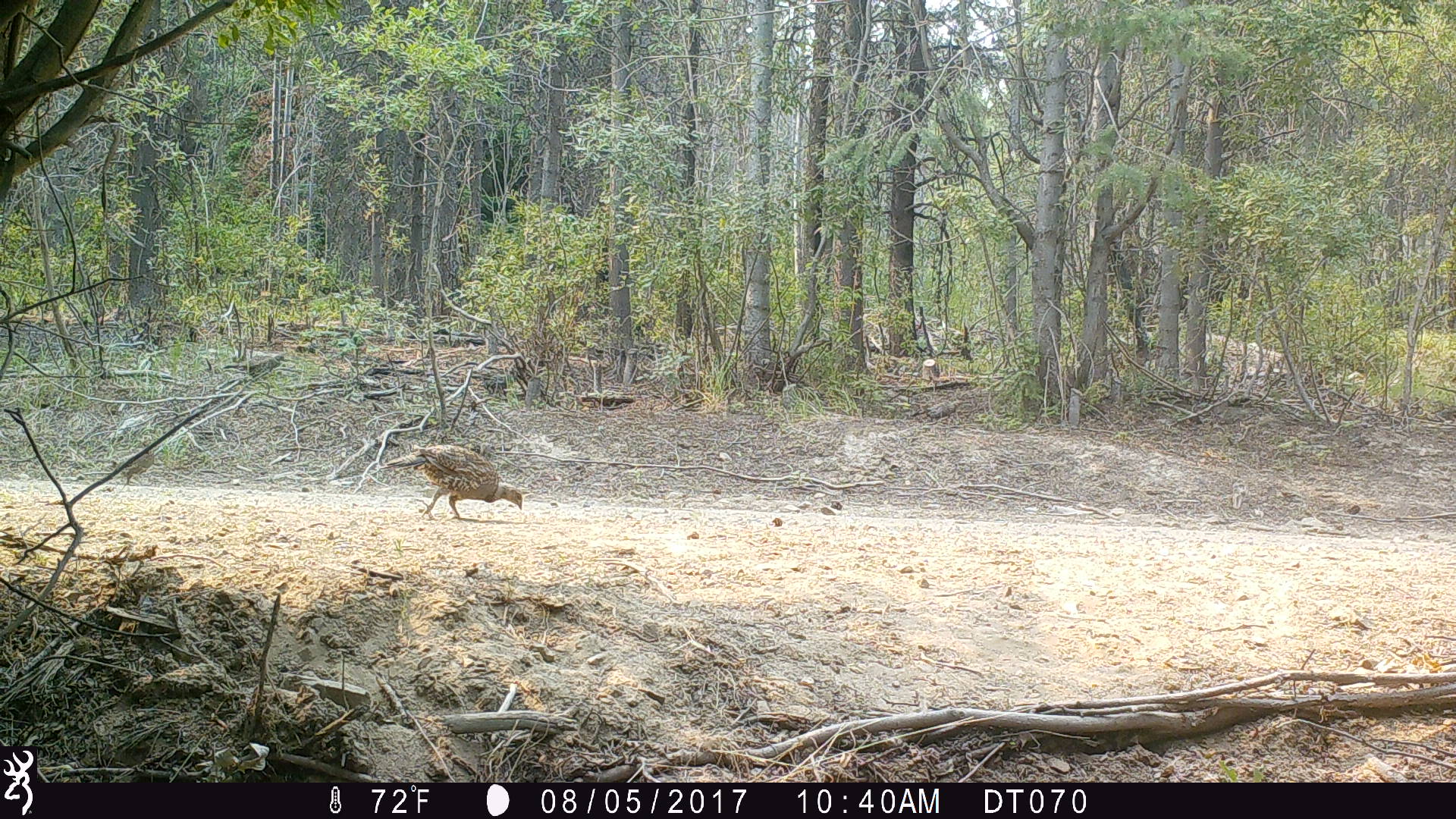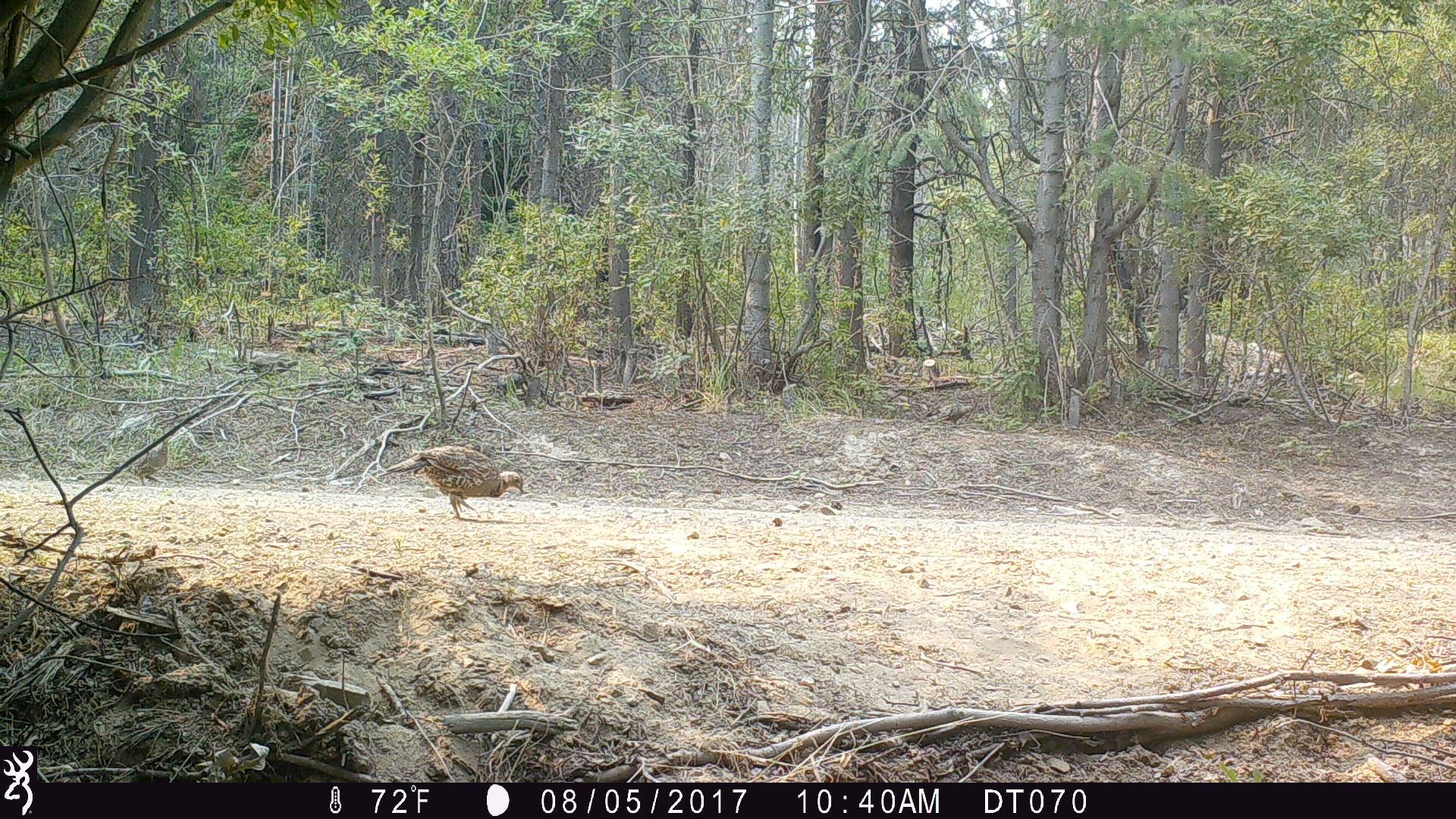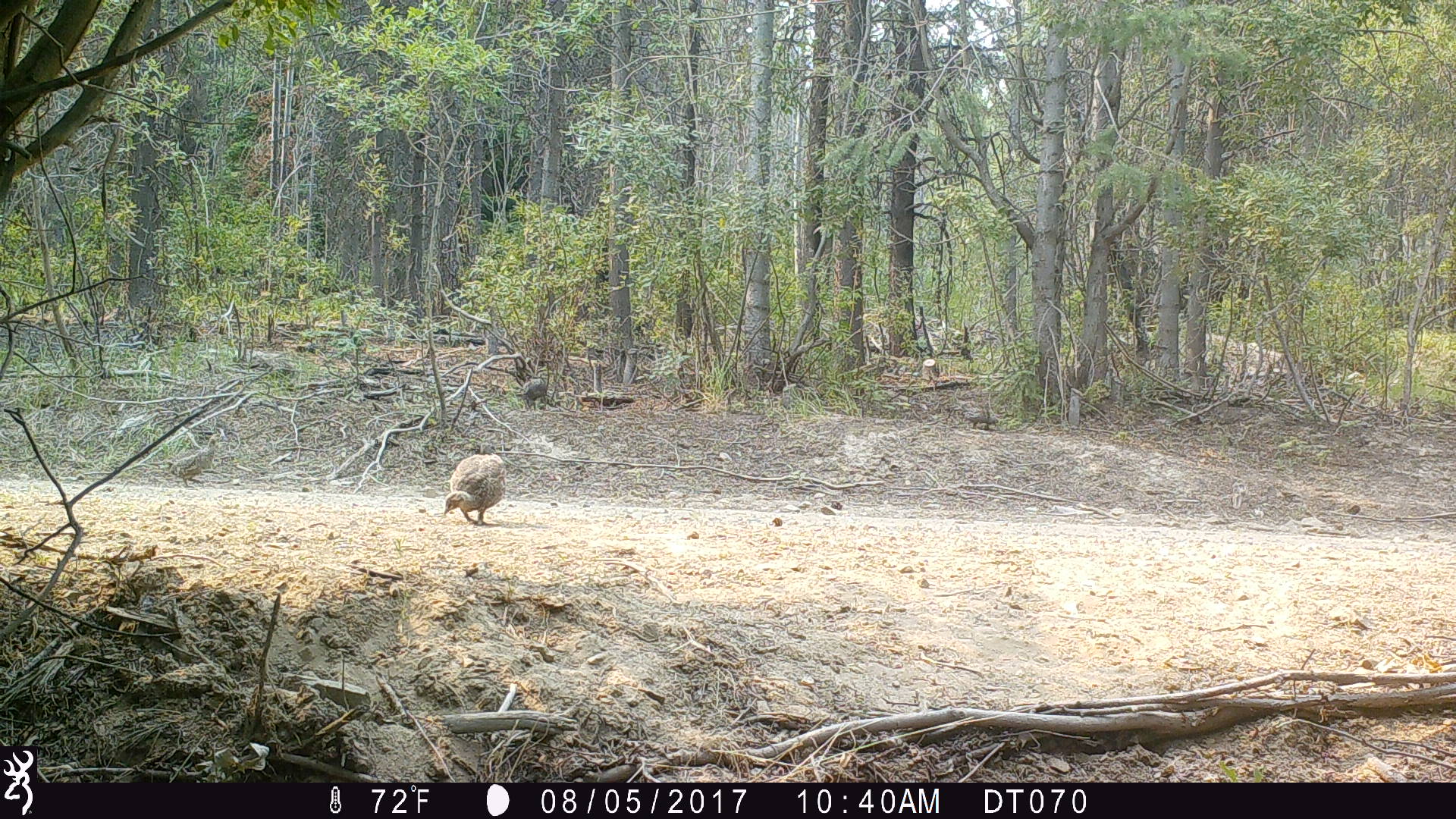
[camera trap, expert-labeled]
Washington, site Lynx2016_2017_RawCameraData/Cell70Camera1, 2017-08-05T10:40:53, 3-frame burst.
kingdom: Animalia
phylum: Chordata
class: Aves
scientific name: Aves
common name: birds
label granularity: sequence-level